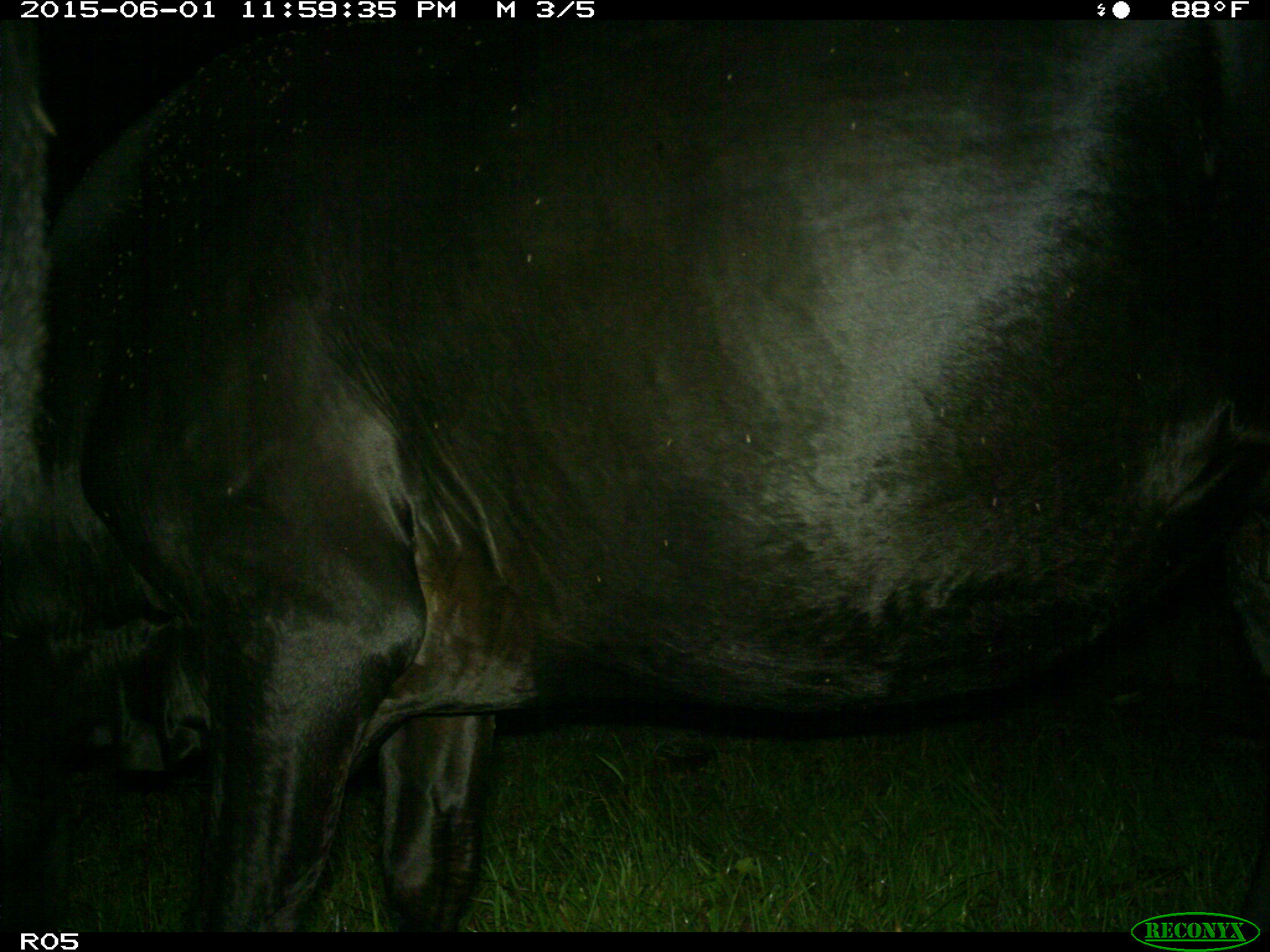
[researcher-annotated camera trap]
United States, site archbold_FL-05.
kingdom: Animalia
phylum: Chordata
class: Mammalia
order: Artiodactyla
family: Bovidae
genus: Bos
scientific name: Bos taurus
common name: domestic cow